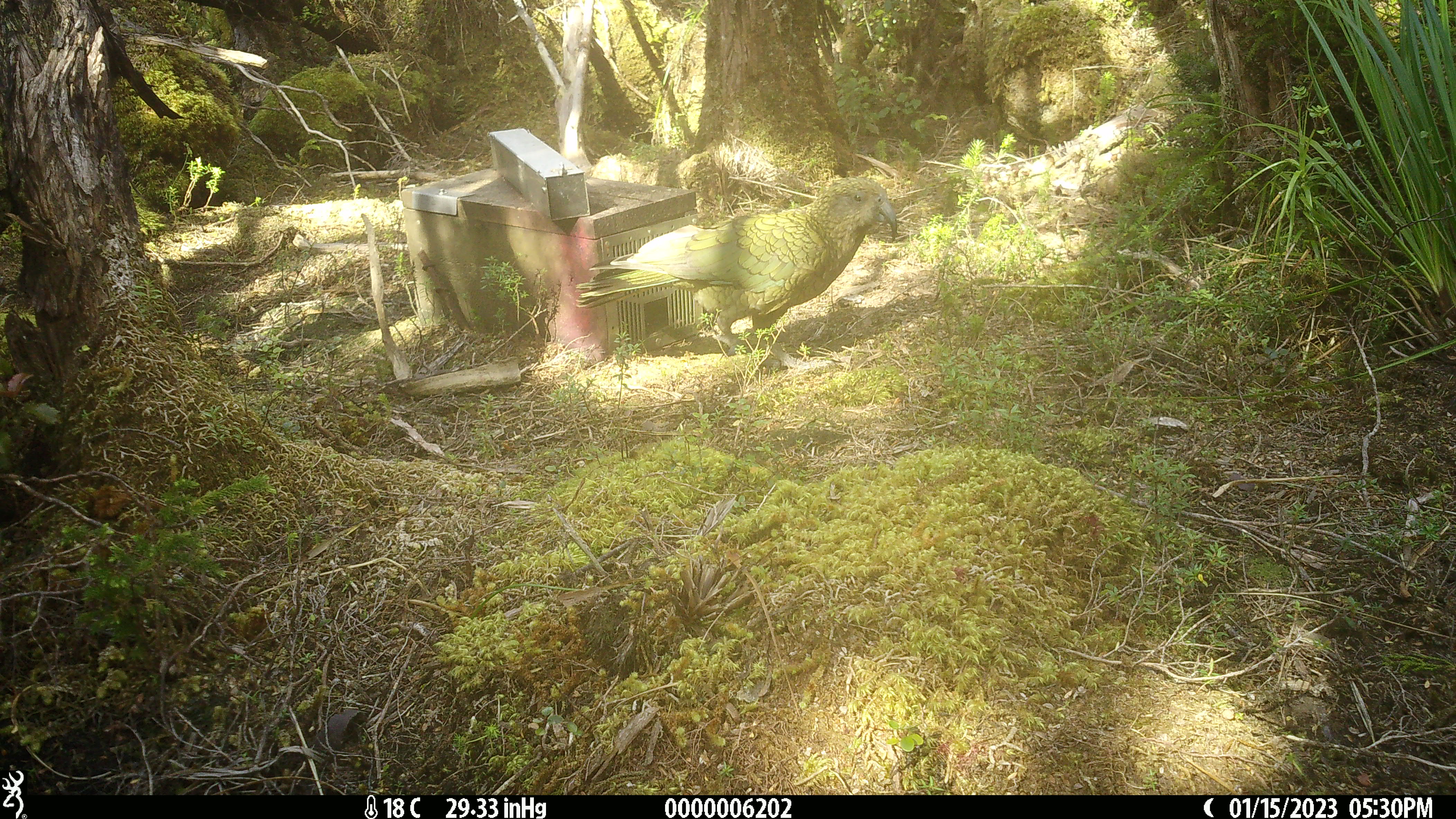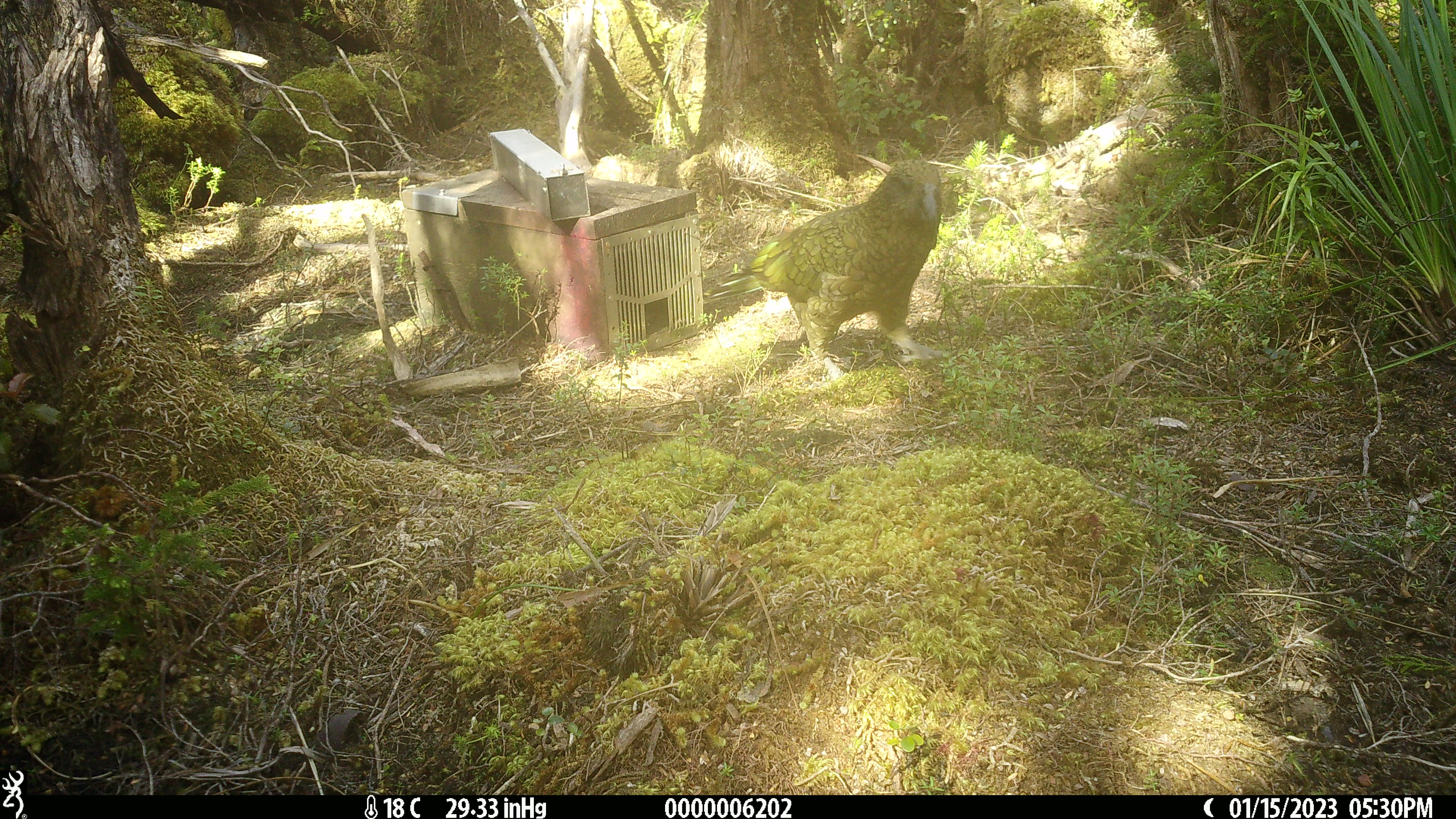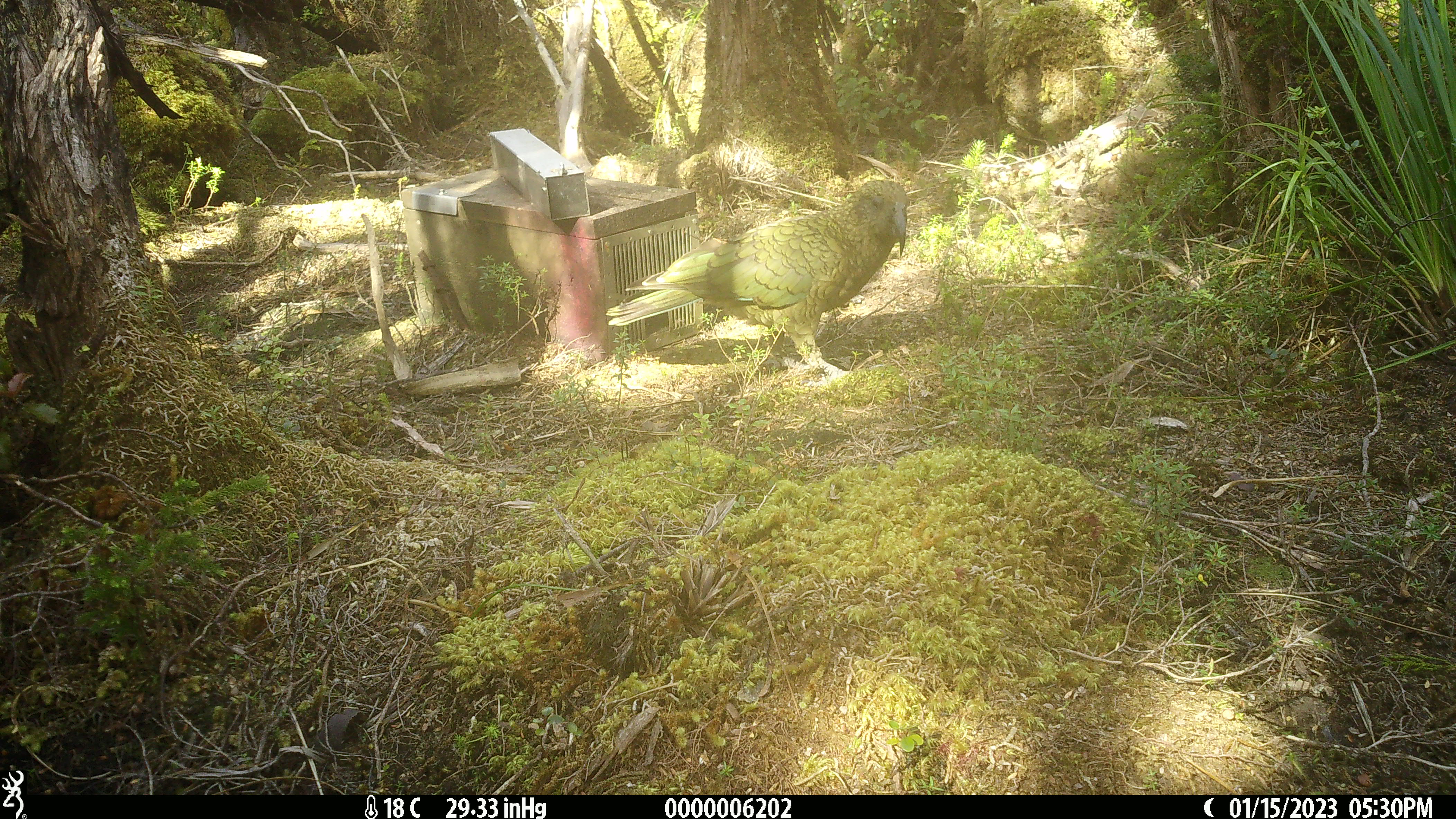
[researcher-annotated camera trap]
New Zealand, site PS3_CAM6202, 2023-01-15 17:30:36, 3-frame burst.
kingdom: Animalia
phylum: Chordata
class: Aves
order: Psittaciformes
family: Strigopidae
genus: Nestor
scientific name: Nestor notabilis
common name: kea